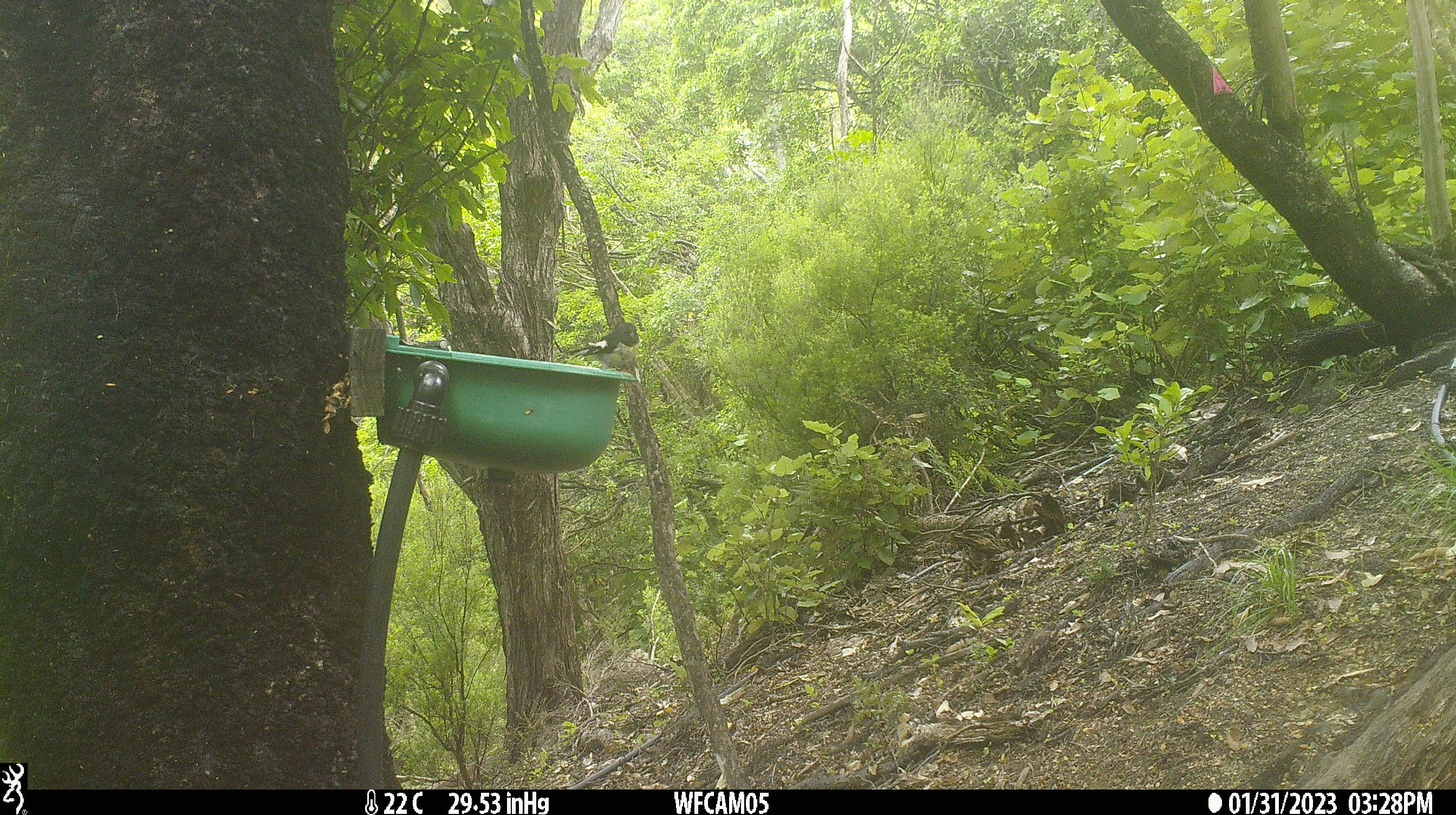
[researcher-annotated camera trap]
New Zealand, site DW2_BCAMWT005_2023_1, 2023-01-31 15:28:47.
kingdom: Animalia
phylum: Chordata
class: Aves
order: Passeriformes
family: Petroicidae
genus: Petroica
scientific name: Petroica macrocephala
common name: tomtit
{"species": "tomtit (Petroica macrocephala)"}